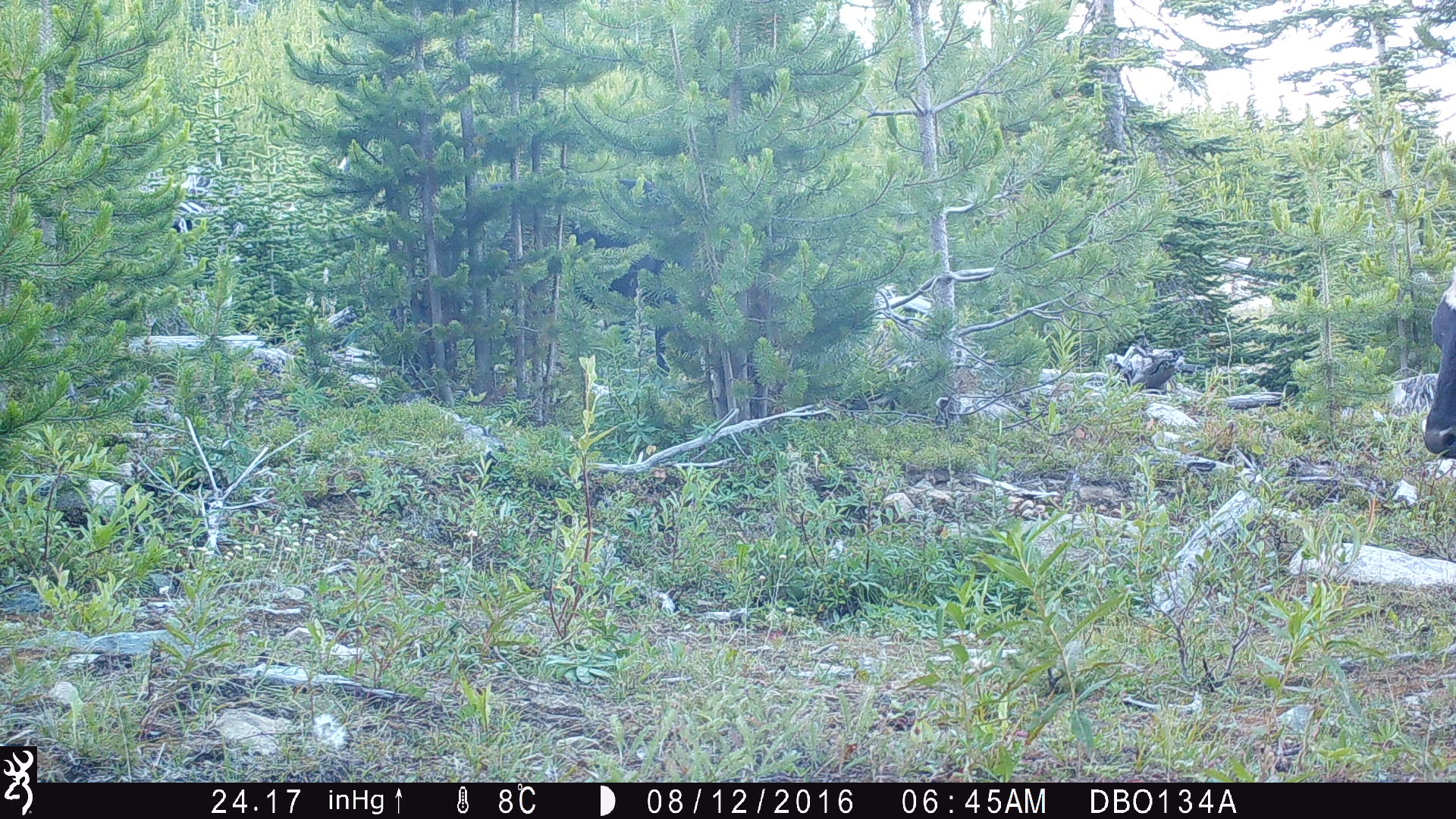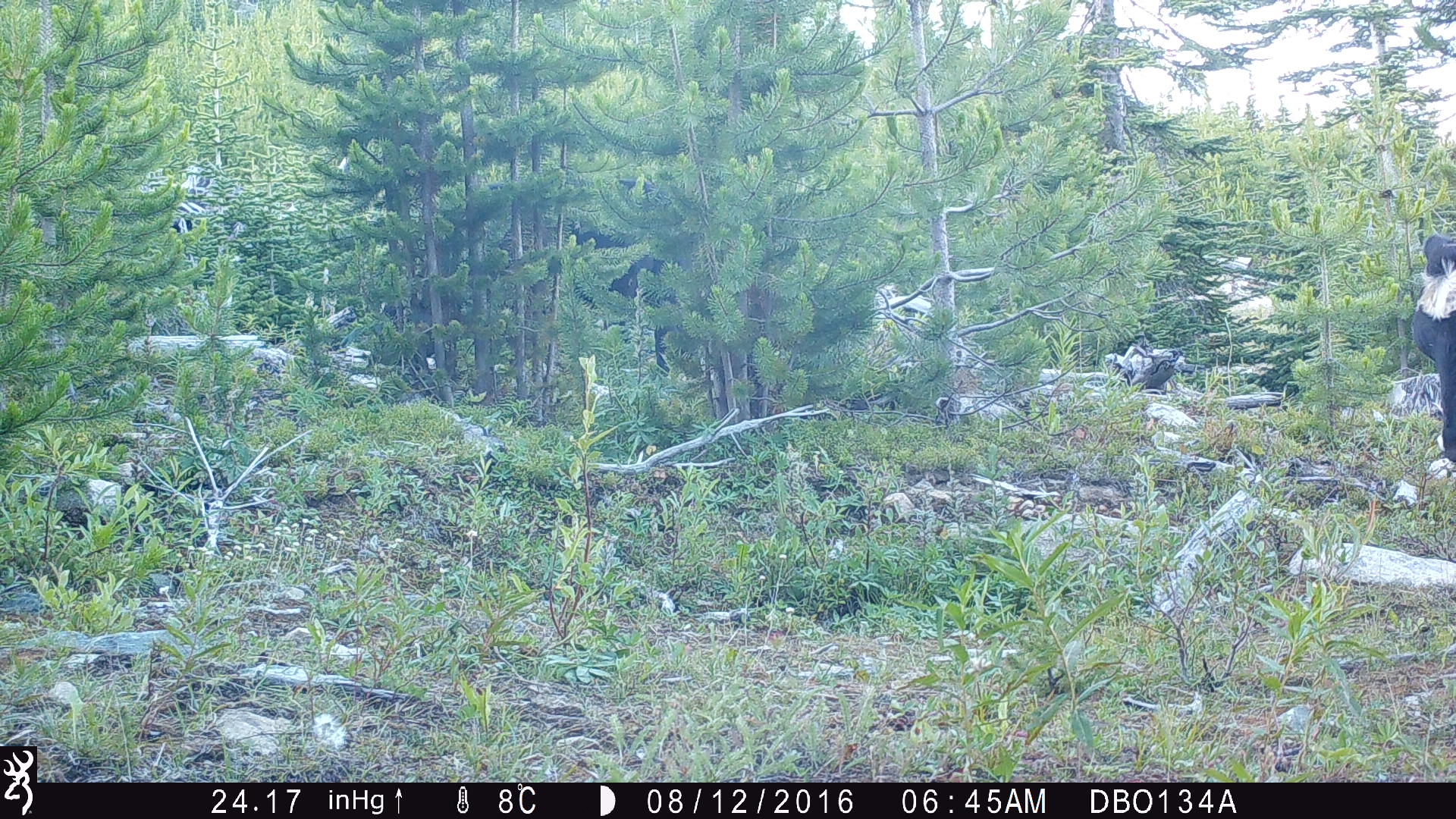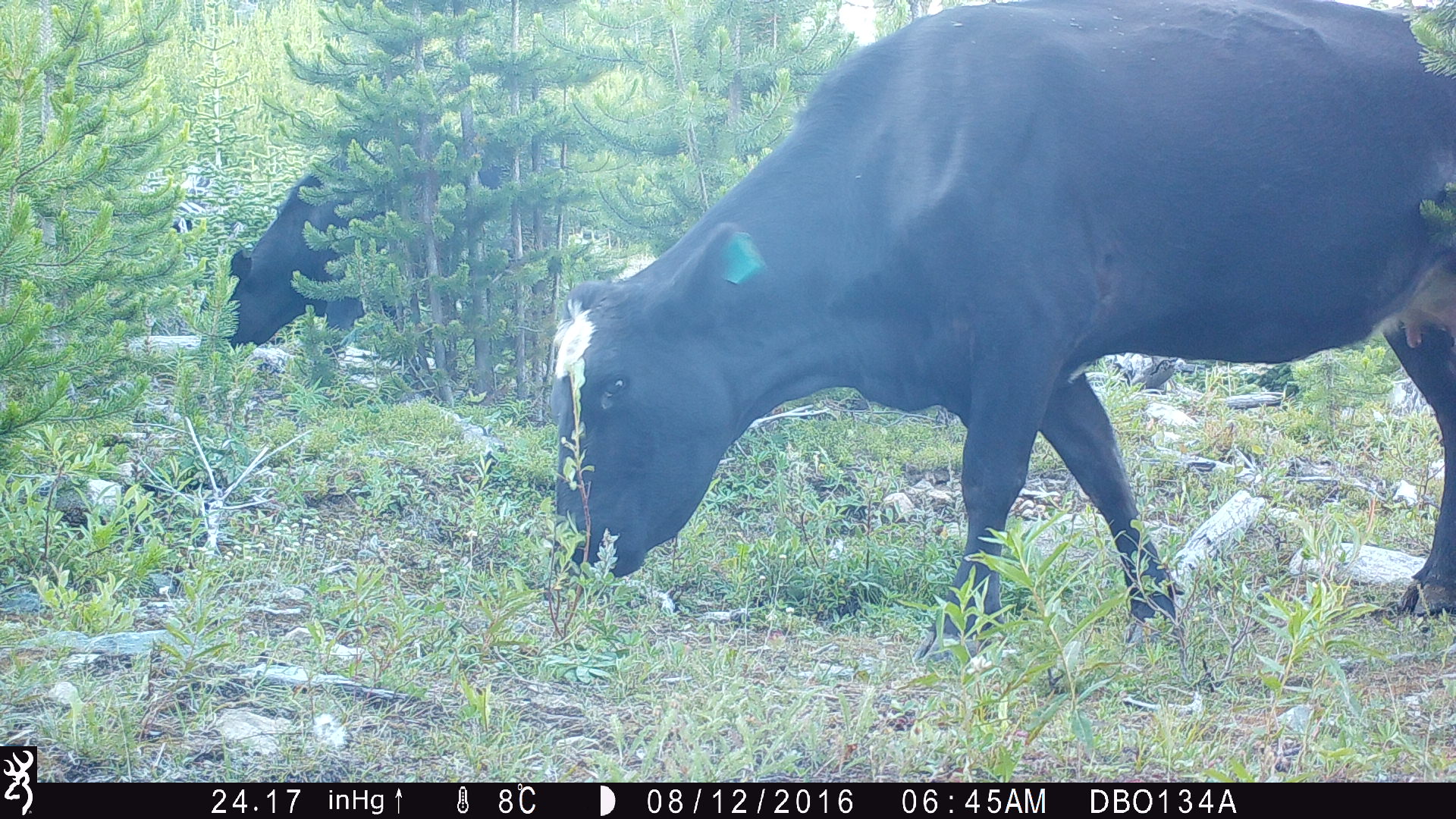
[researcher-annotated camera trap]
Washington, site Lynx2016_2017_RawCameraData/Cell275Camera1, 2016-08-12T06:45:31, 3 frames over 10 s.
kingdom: Animalia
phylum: Chordata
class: Mammalia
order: Artiodactyla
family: Bovidae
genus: Bos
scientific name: Bos taurus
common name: domestic cattle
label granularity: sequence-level